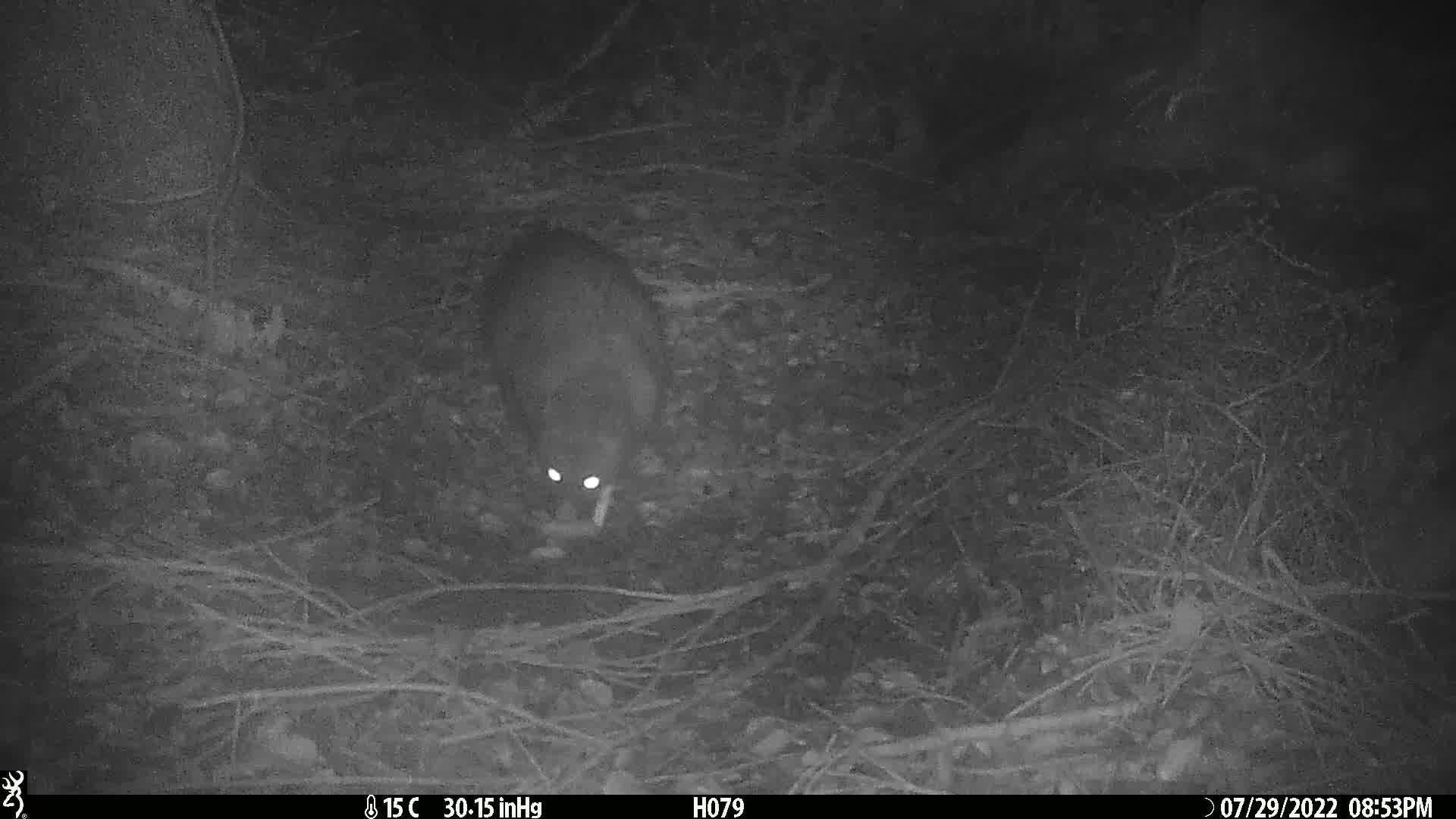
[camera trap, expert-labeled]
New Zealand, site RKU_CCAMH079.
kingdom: Animalia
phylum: Chordata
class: Mammalia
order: Diprotodontia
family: Phalangeridae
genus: Trichosurus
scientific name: Trichosurus vulpecula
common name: common brushtail possum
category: possum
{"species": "possum (common brushtail possum) (Trichosurus vulpecula)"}